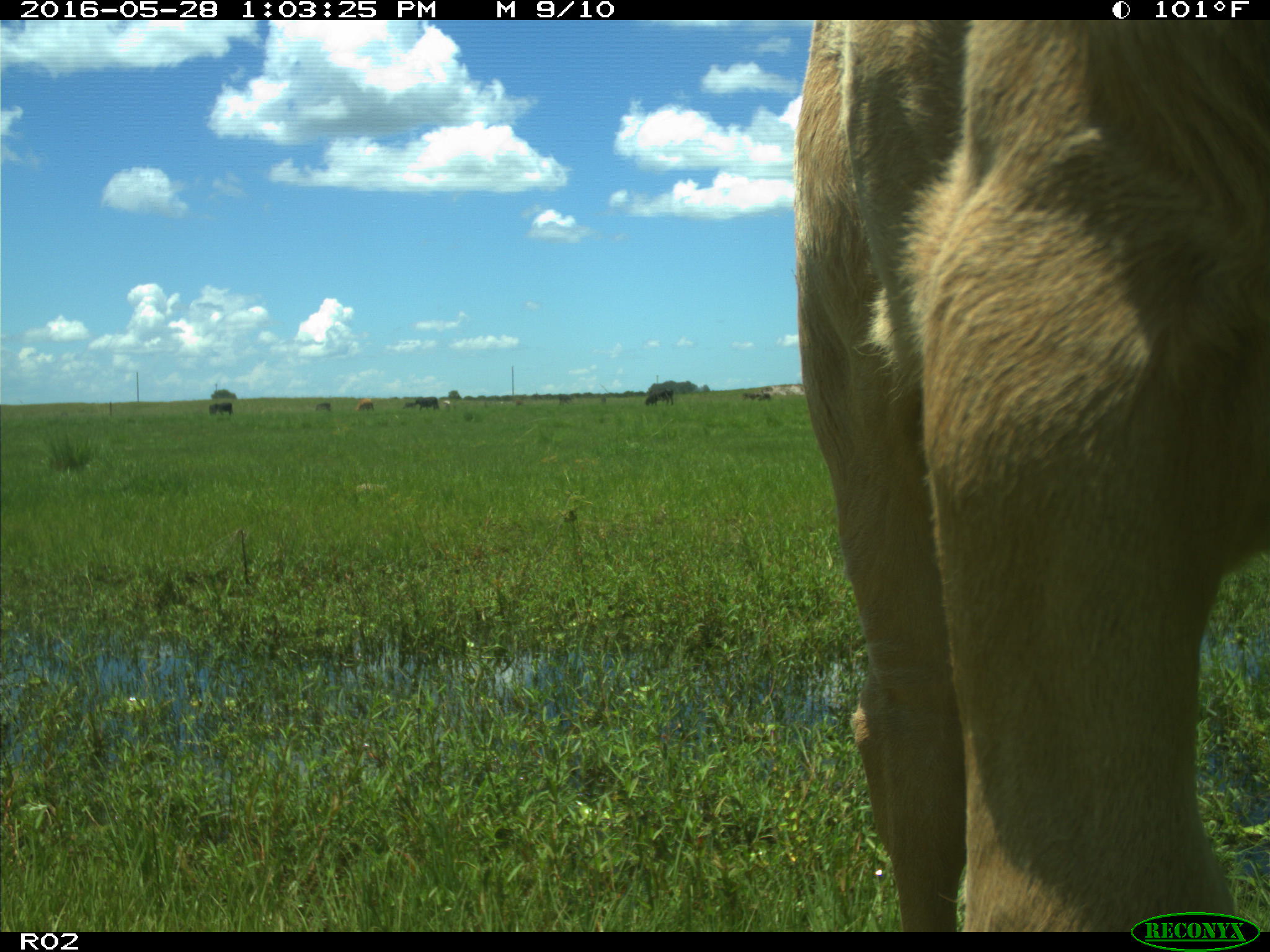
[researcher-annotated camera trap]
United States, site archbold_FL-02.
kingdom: Animalia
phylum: Chordata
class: Mammalia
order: Artiodactyla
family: Bovidae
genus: Bos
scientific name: Bos taurus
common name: domestic cow